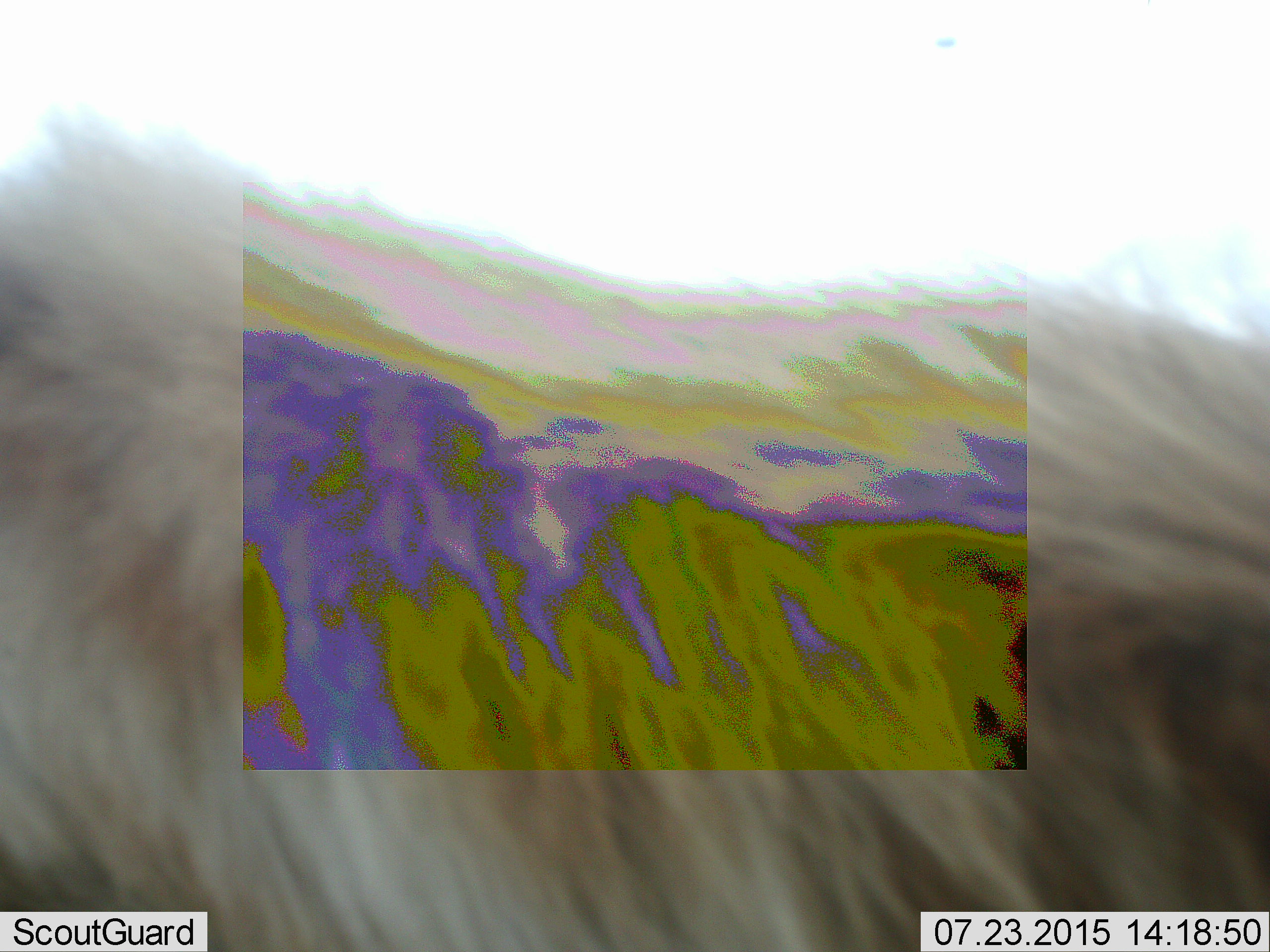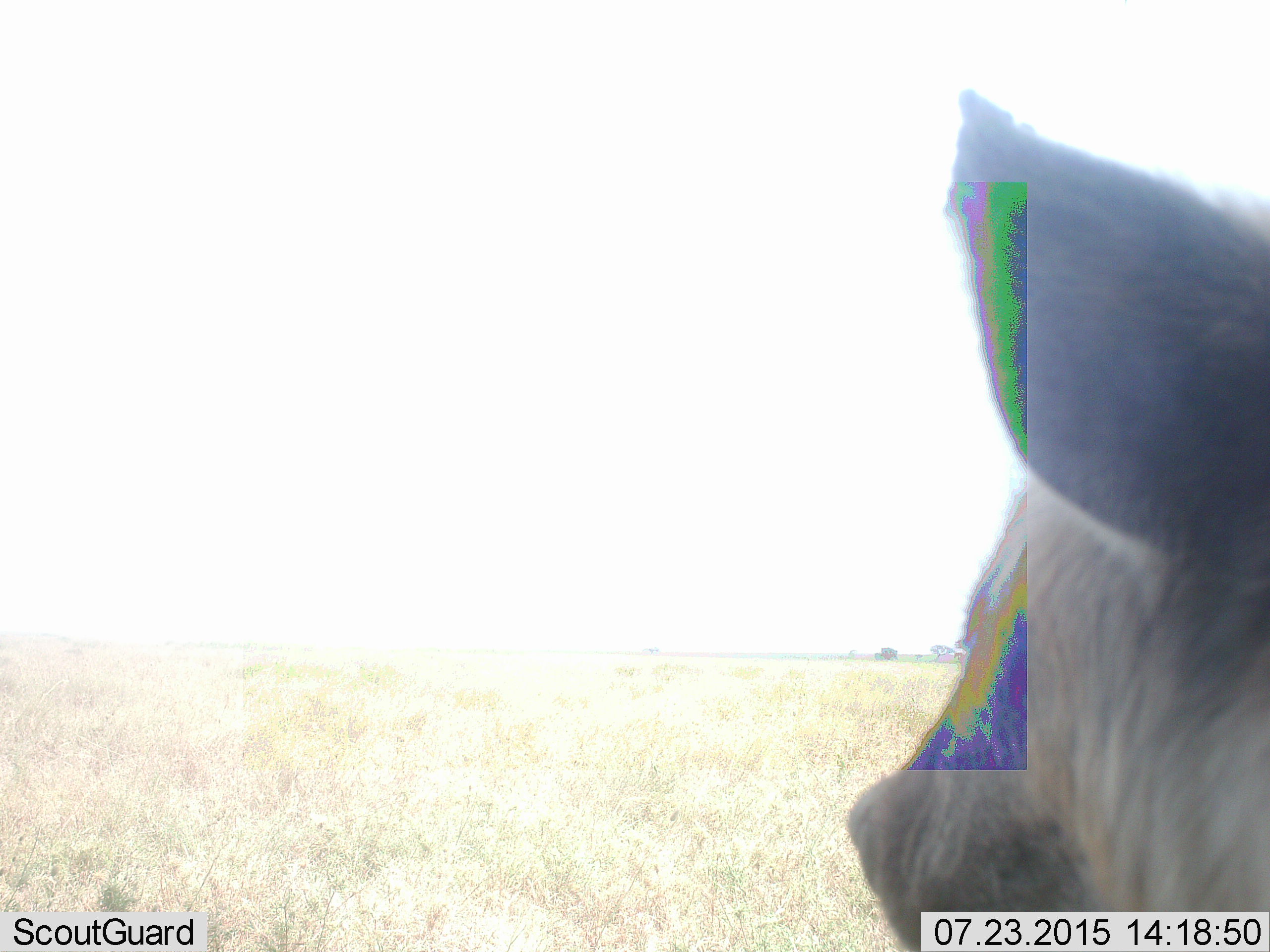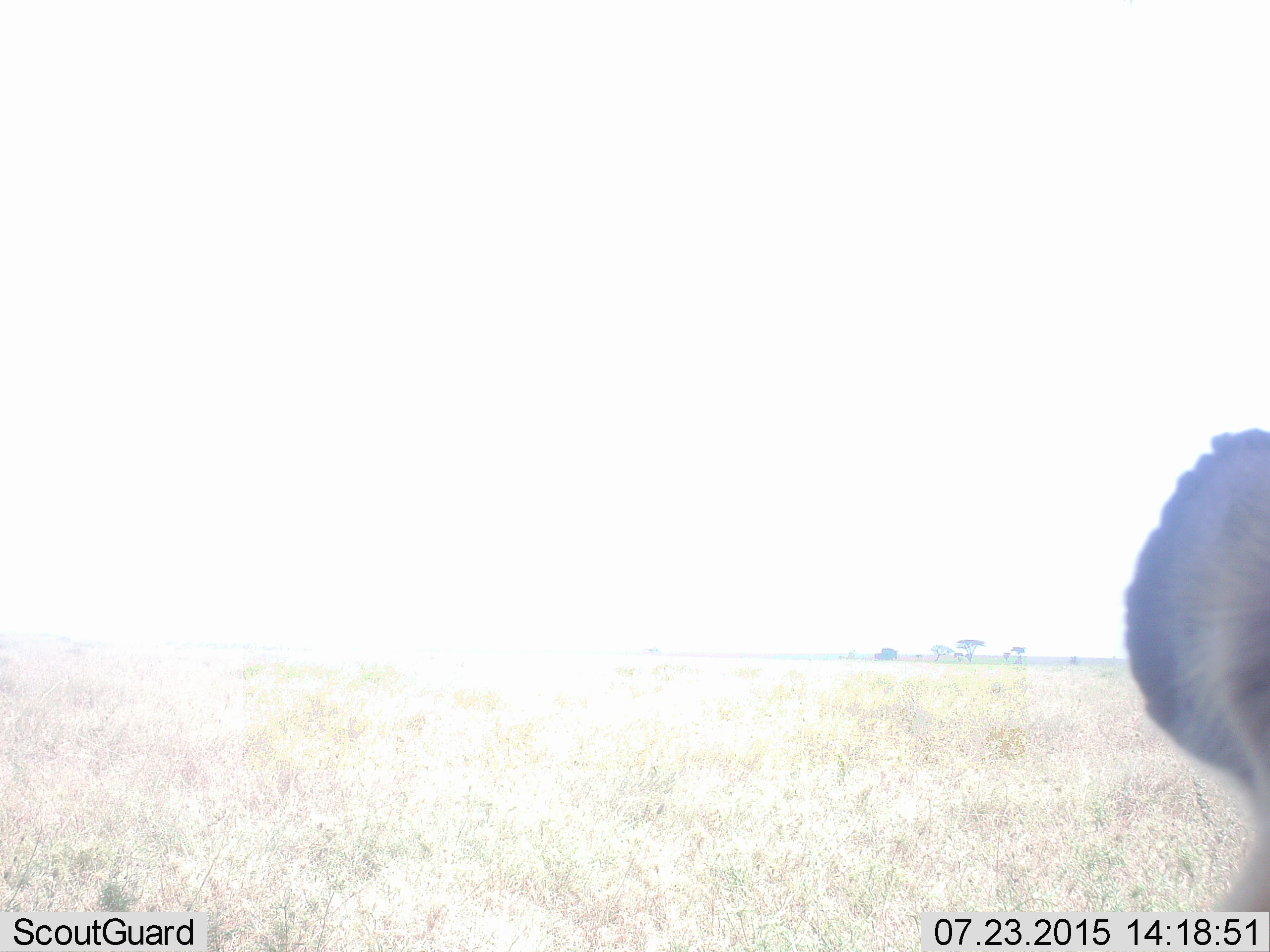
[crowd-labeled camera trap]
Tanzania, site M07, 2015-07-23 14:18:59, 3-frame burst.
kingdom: Animalia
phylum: Chordata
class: Mammalia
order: Carnivora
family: Hyaenidae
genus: Crocuta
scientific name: Crocuta crocuta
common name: spotted hyena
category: hyenaspotted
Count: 1.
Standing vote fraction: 75%.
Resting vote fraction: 0%.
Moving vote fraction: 50%.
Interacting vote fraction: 0%.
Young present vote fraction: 0%.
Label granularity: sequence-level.